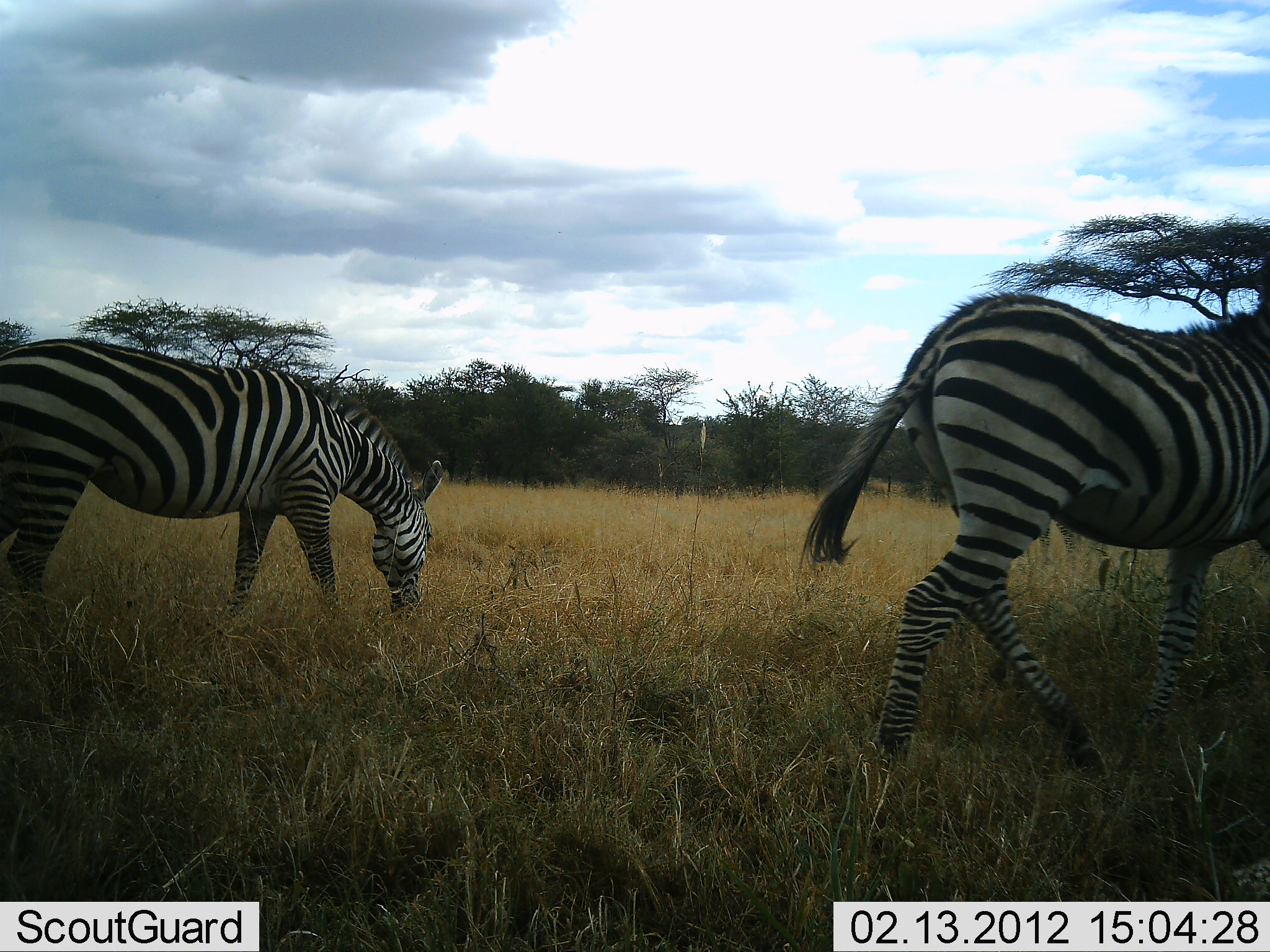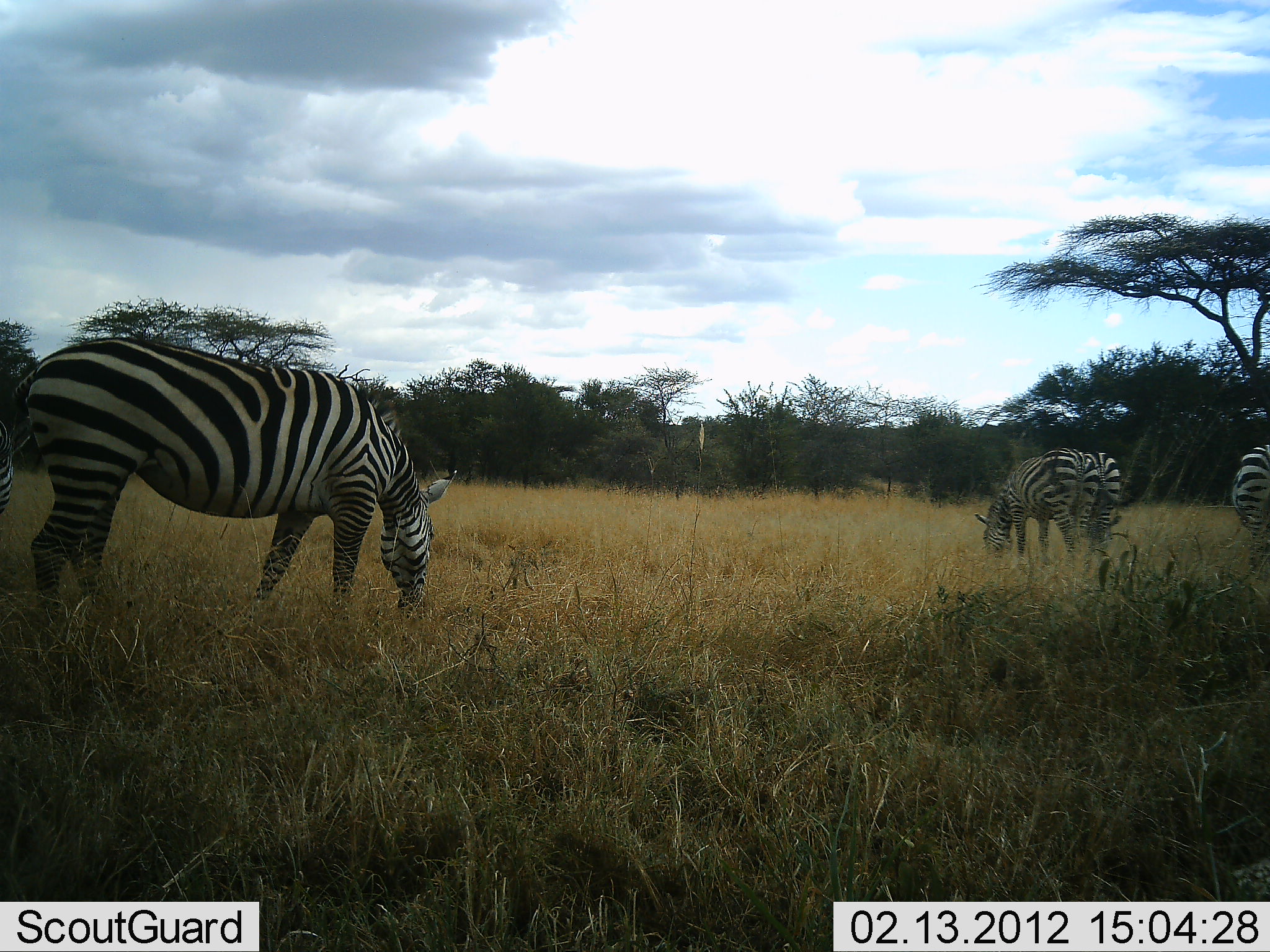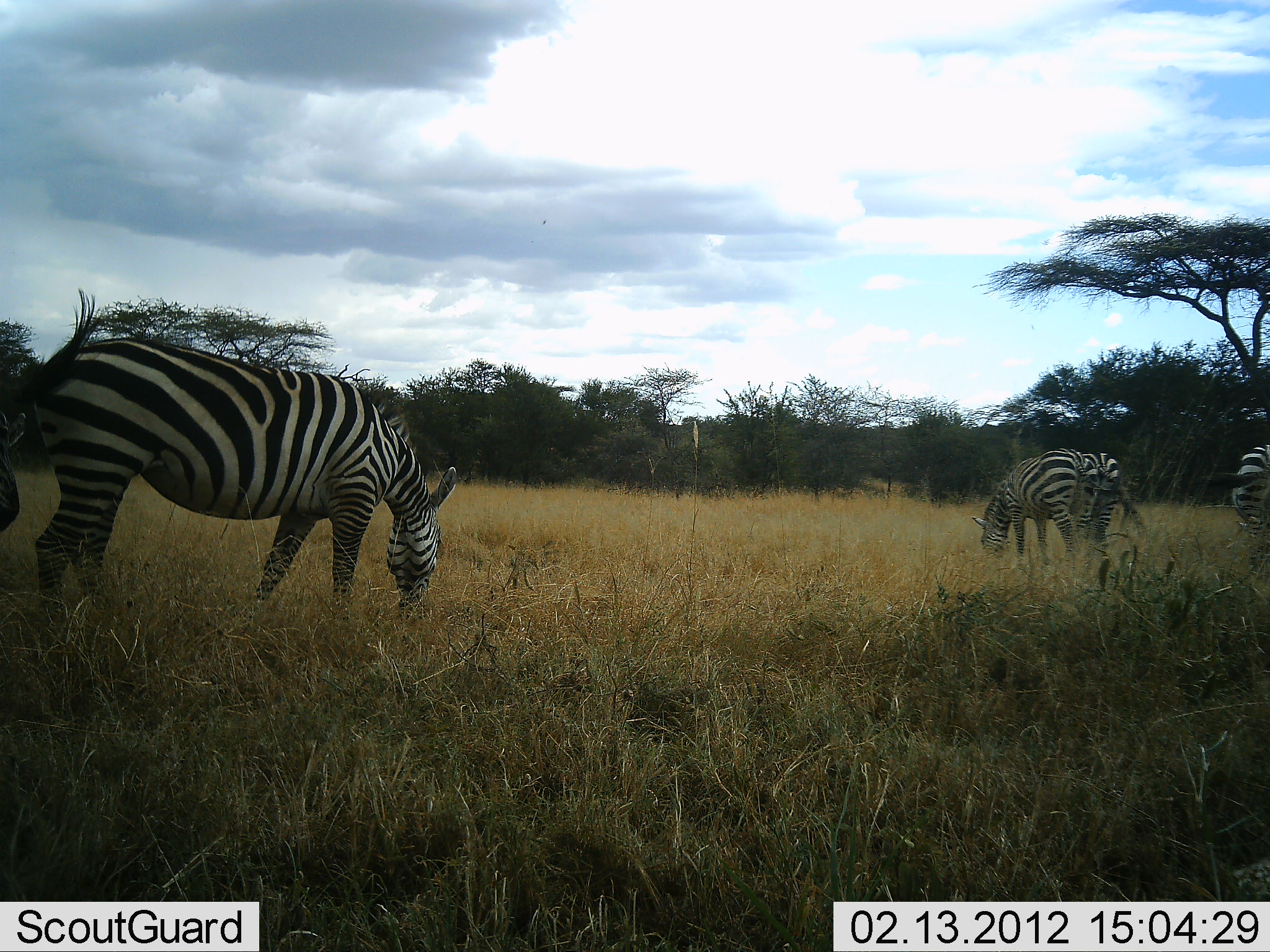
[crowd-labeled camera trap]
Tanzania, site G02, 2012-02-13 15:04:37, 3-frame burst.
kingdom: Animalia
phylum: Chordata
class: Mammalia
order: Perissodactyla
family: Equidae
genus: Equus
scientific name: Equus quagga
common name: plains zebra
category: zebra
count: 5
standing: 41%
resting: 0%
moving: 65%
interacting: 0%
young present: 0%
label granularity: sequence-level